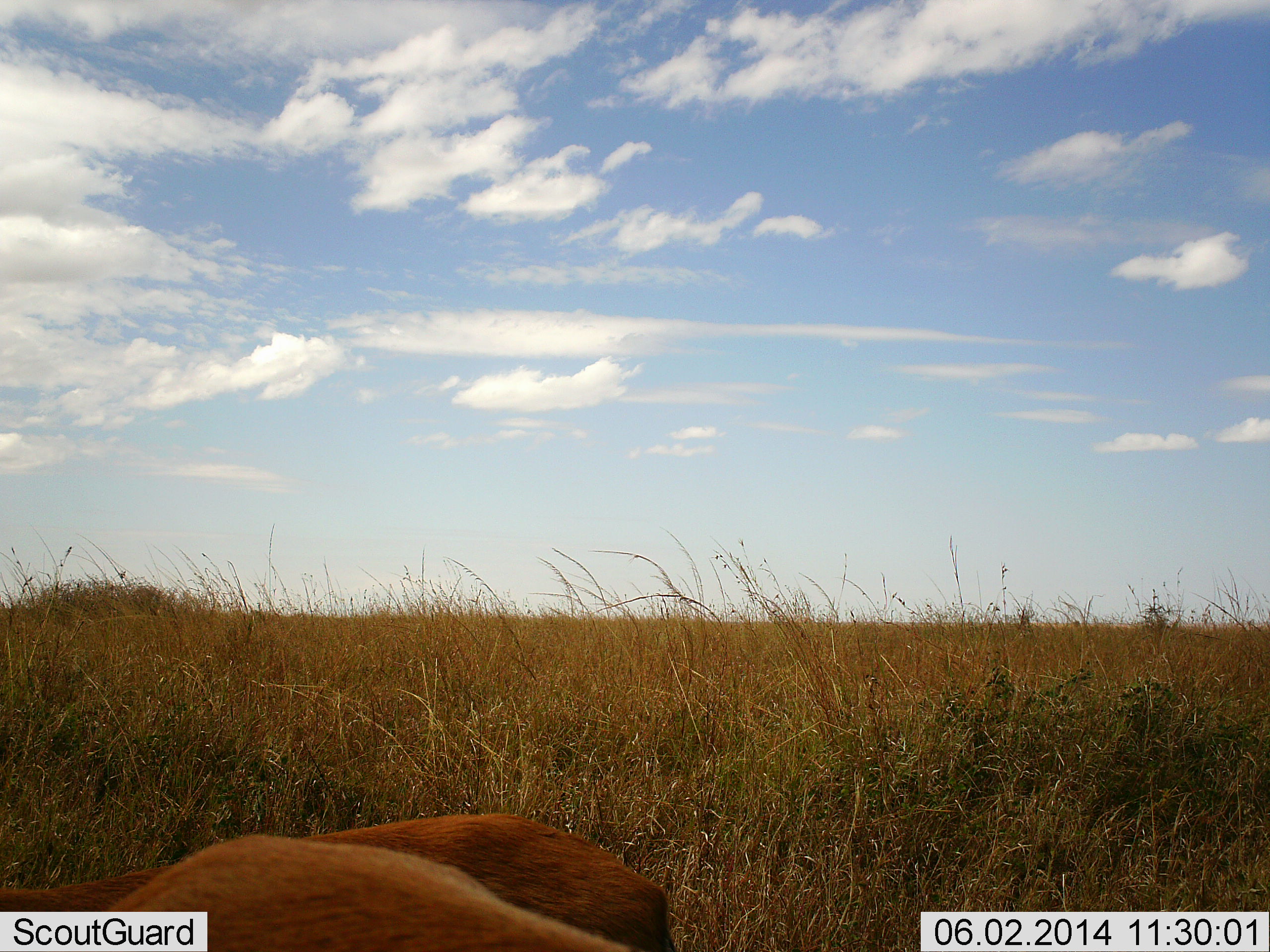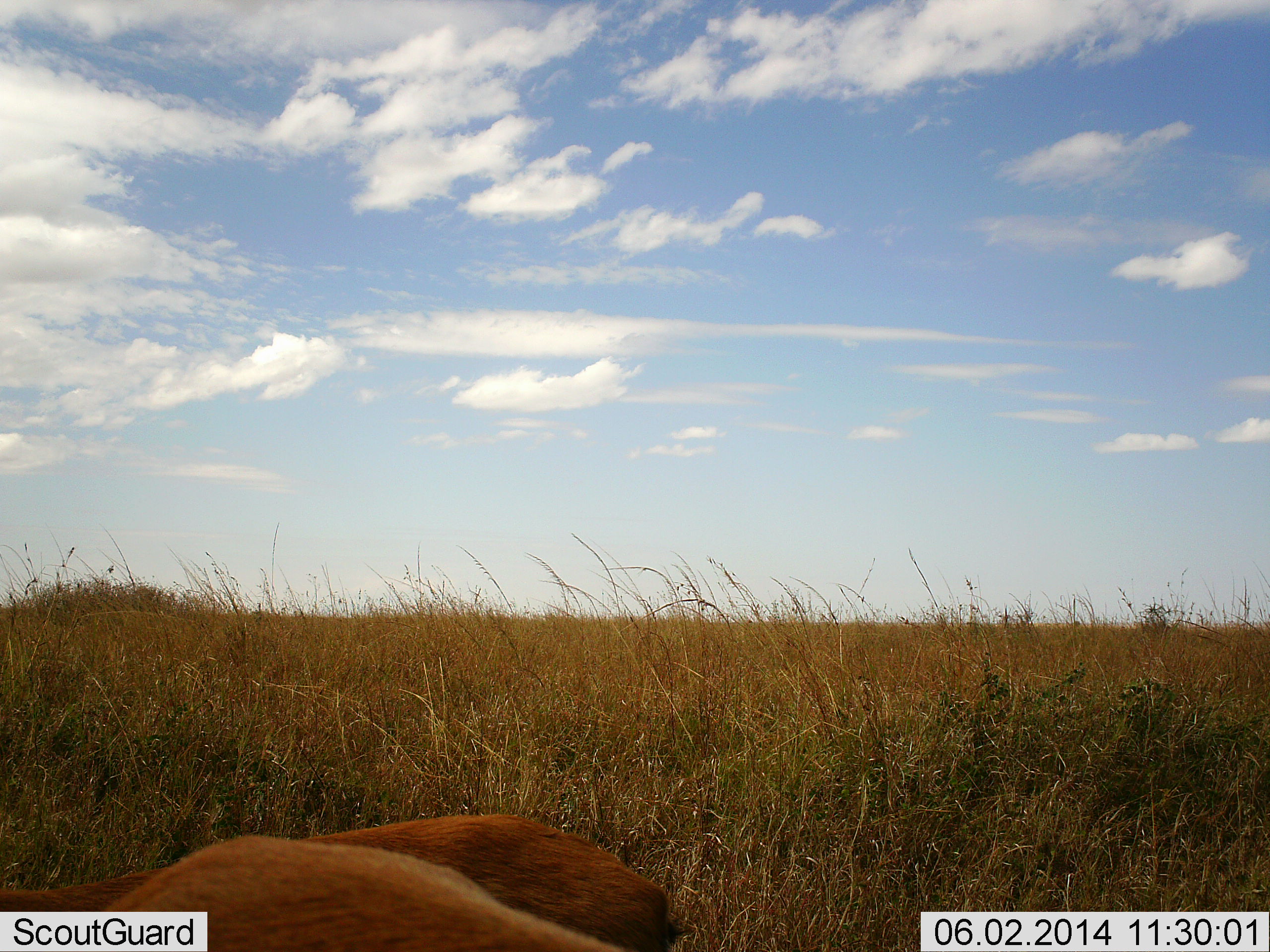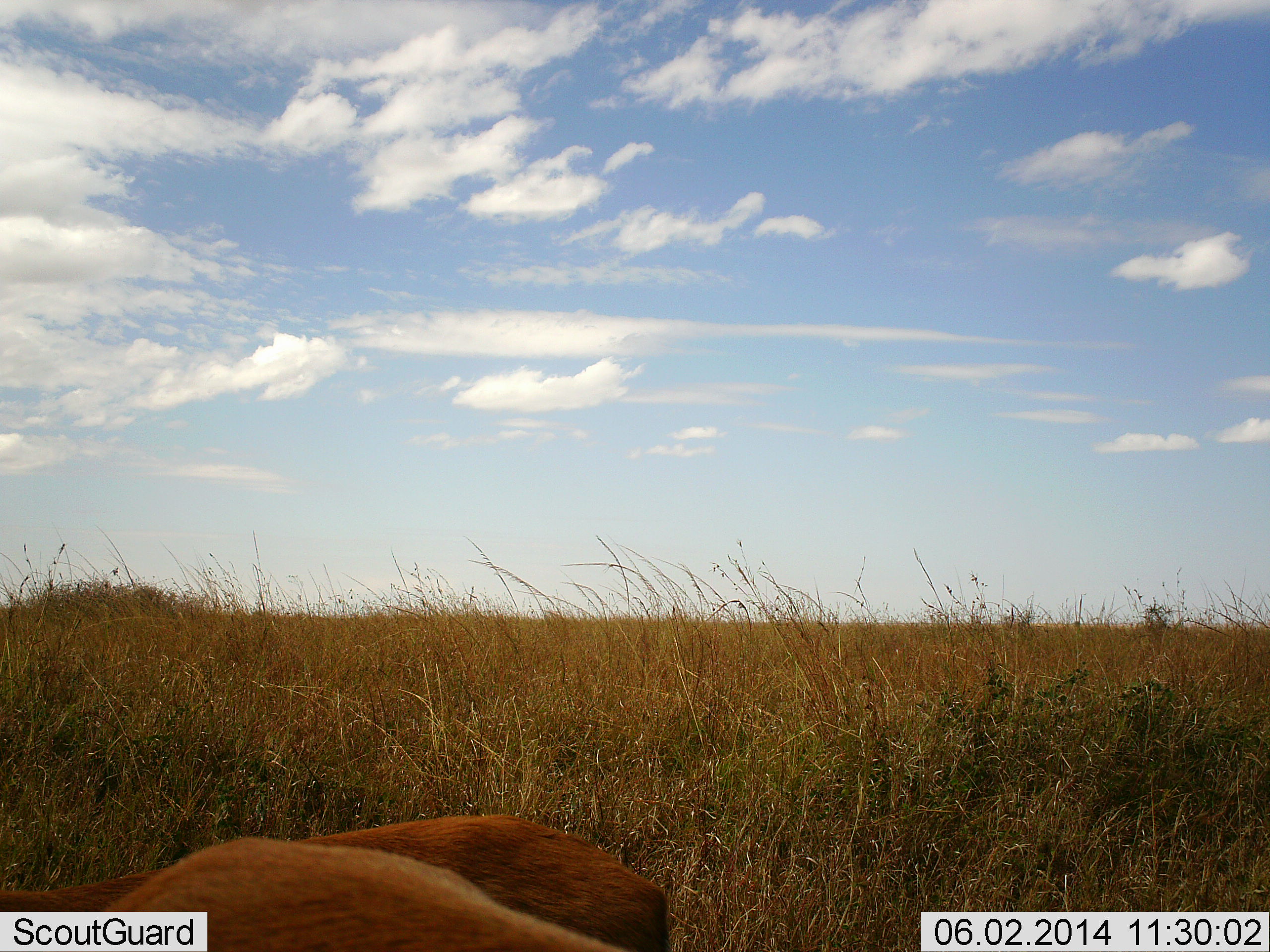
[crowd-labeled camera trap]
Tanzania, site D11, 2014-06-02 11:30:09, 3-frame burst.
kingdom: Animalia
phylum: Chordata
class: Mammalia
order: Artiodactyla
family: Bovidae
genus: Eudorcas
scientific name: Eudorcas thomsonii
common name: thomson's gazelle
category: gazellethomsons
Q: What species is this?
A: Gazellethomsons (thomson's gazelle) (Eudorcas thomsonii).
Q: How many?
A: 2.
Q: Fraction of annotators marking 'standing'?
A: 50%.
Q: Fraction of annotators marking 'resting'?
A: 20%.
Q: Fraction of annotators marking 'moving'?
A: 0%.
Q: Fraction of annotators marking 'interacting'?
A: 0%.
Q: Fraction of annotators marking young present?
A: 0%.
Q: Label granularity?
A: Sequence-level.